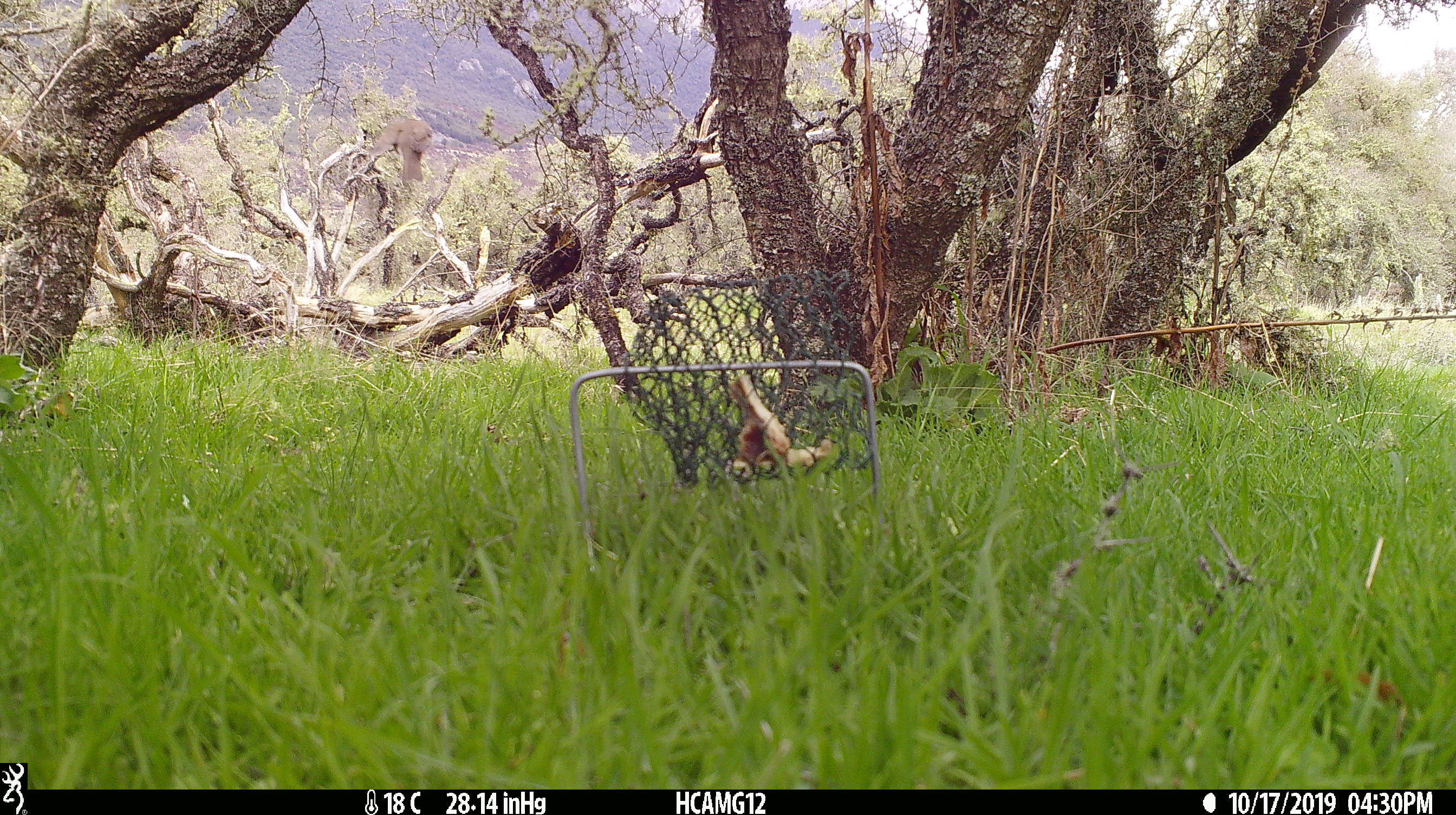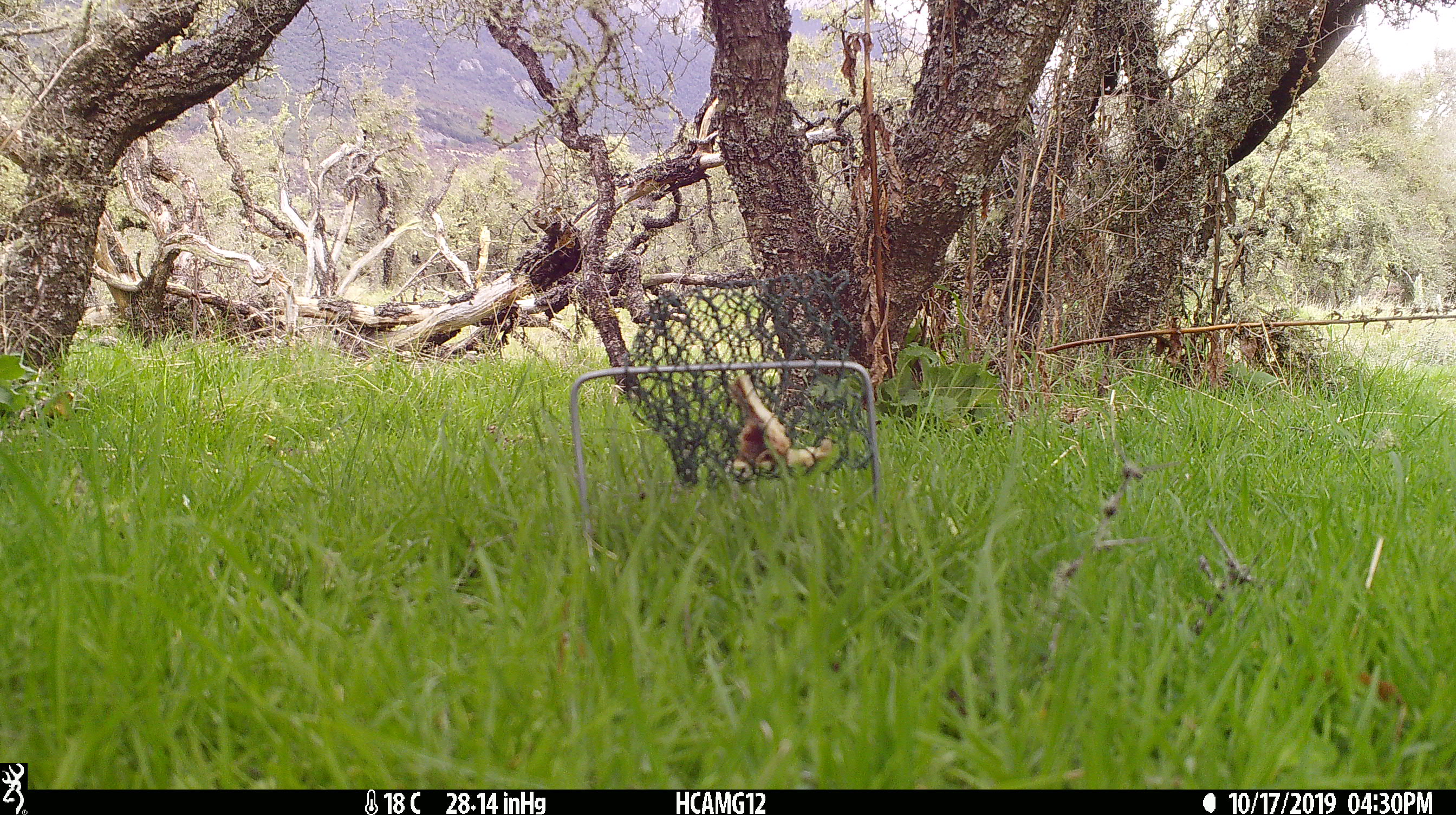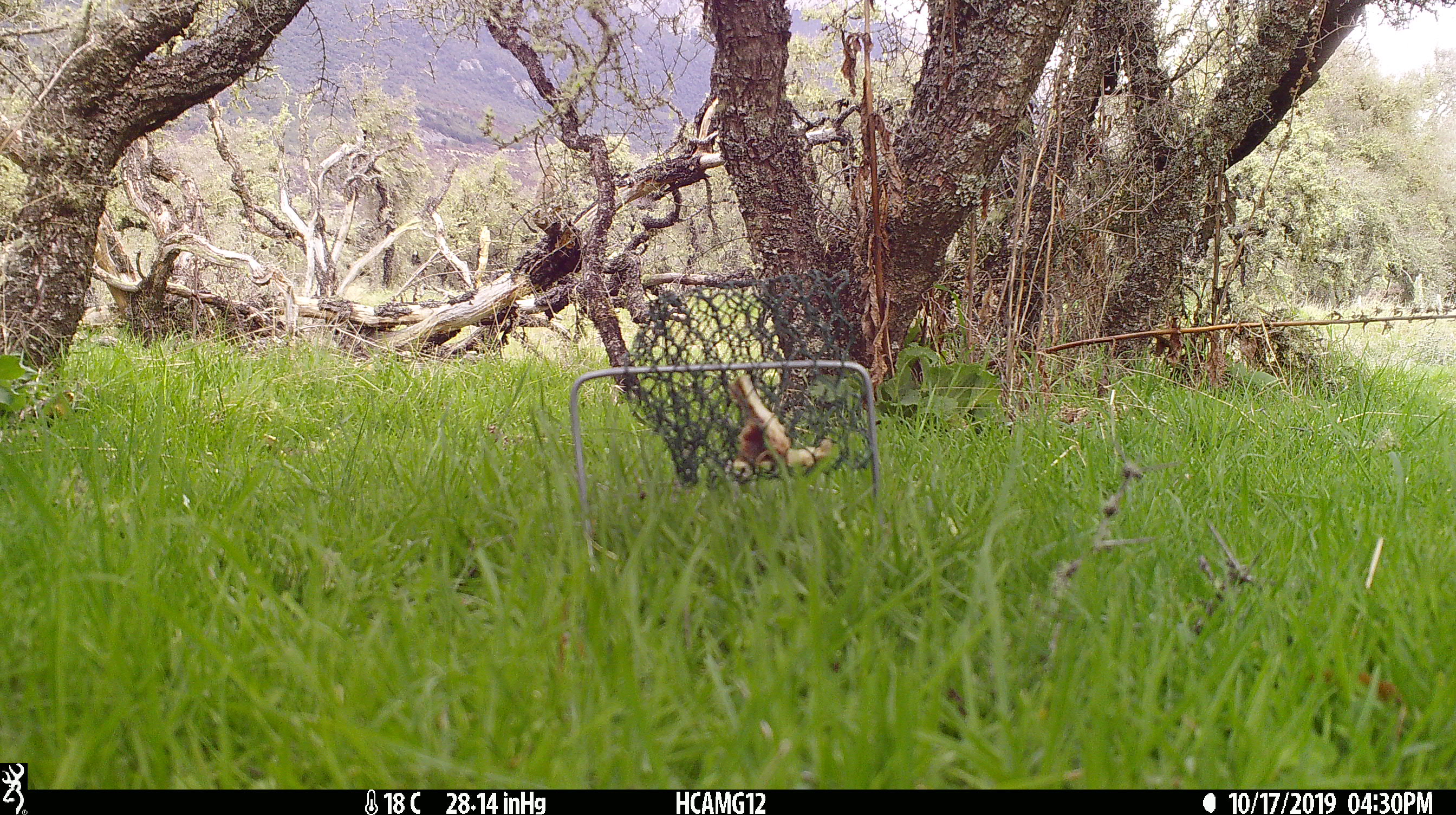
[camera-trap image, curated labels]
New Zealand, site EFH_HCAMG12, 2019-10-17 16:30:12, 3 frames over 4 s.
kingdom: Animalia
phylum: Chordata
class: Aves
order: Passeriformes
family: Turdidae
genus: Turdus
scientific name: Turdus philomelos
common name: song thrush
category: thrush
Thrush (song thrush) (Turdus philomelos).